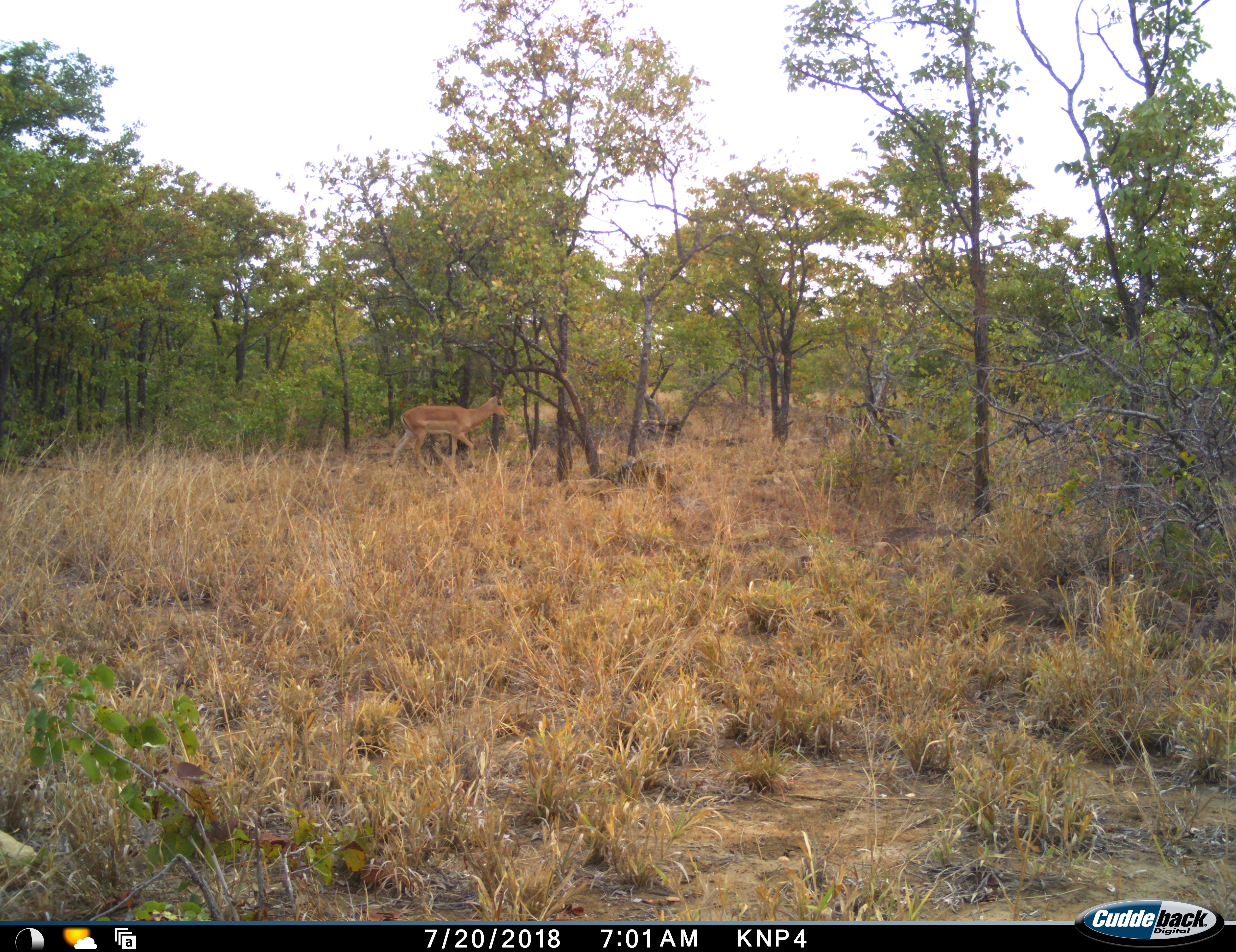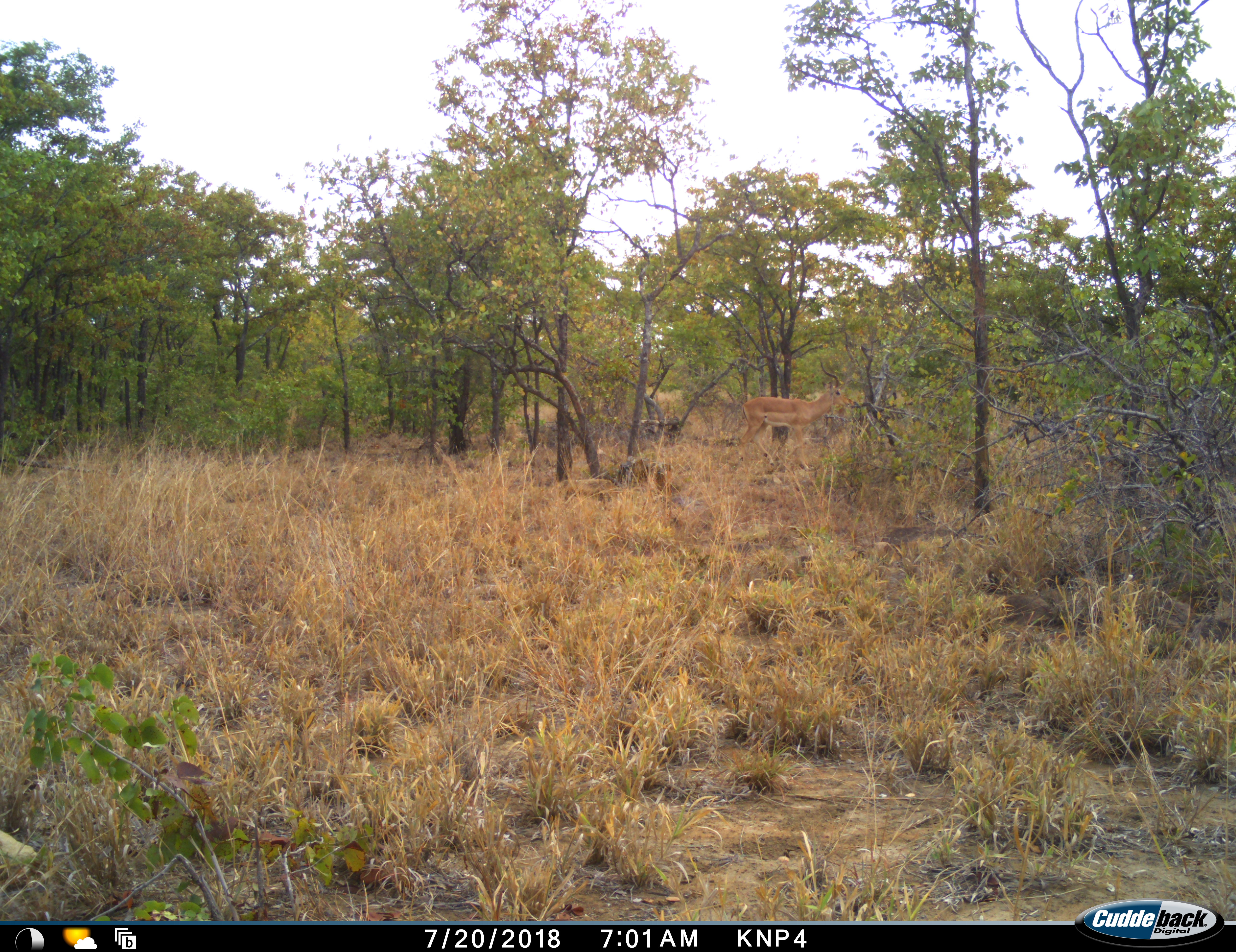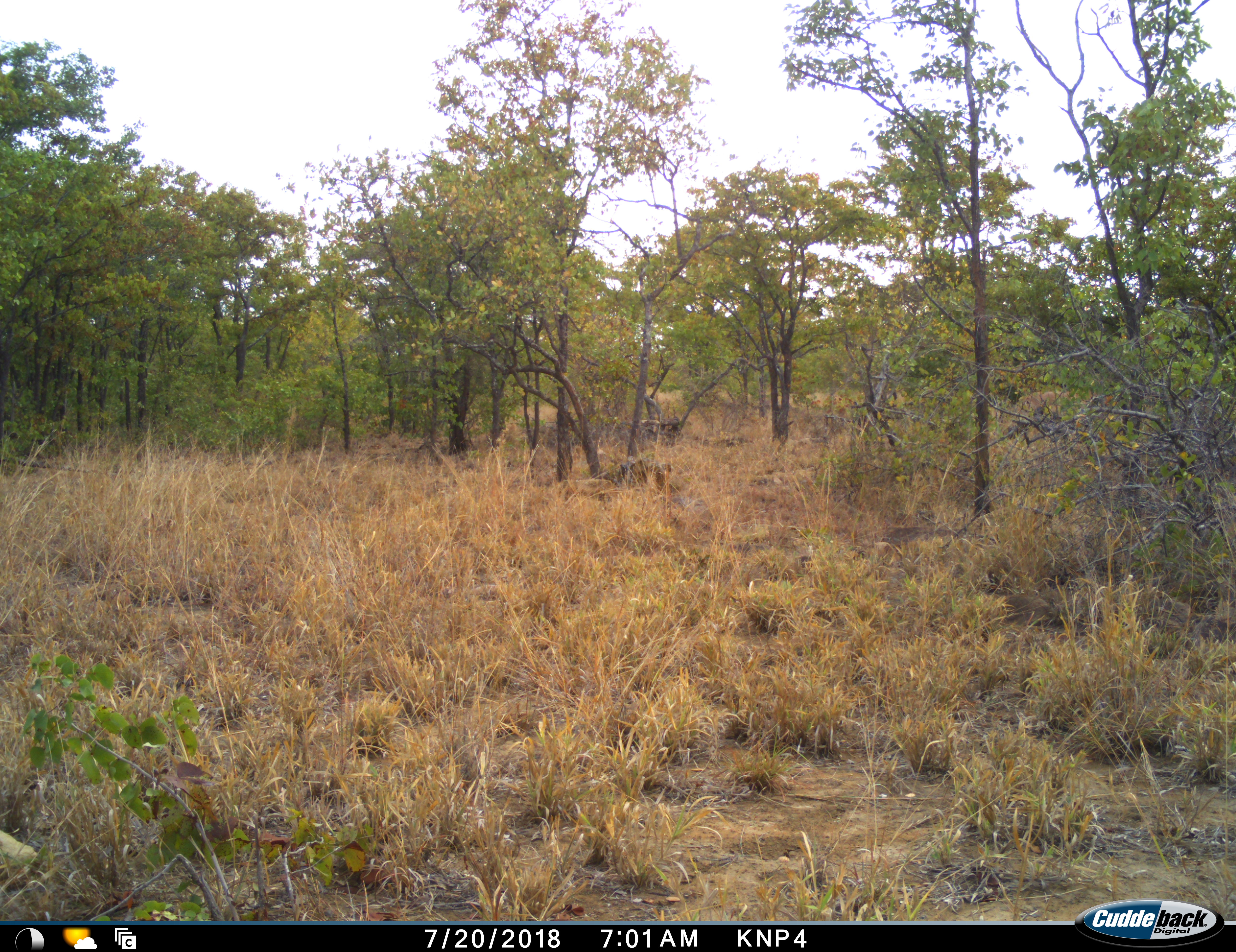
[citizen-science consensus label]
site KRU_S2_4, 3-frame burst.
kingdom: Animalia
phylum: Chordata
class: Mammalia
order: Artiodactyla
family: Bovidae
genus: Aepyceros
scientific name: Aepyceros melampus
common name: impala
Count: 1.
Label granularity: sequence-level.